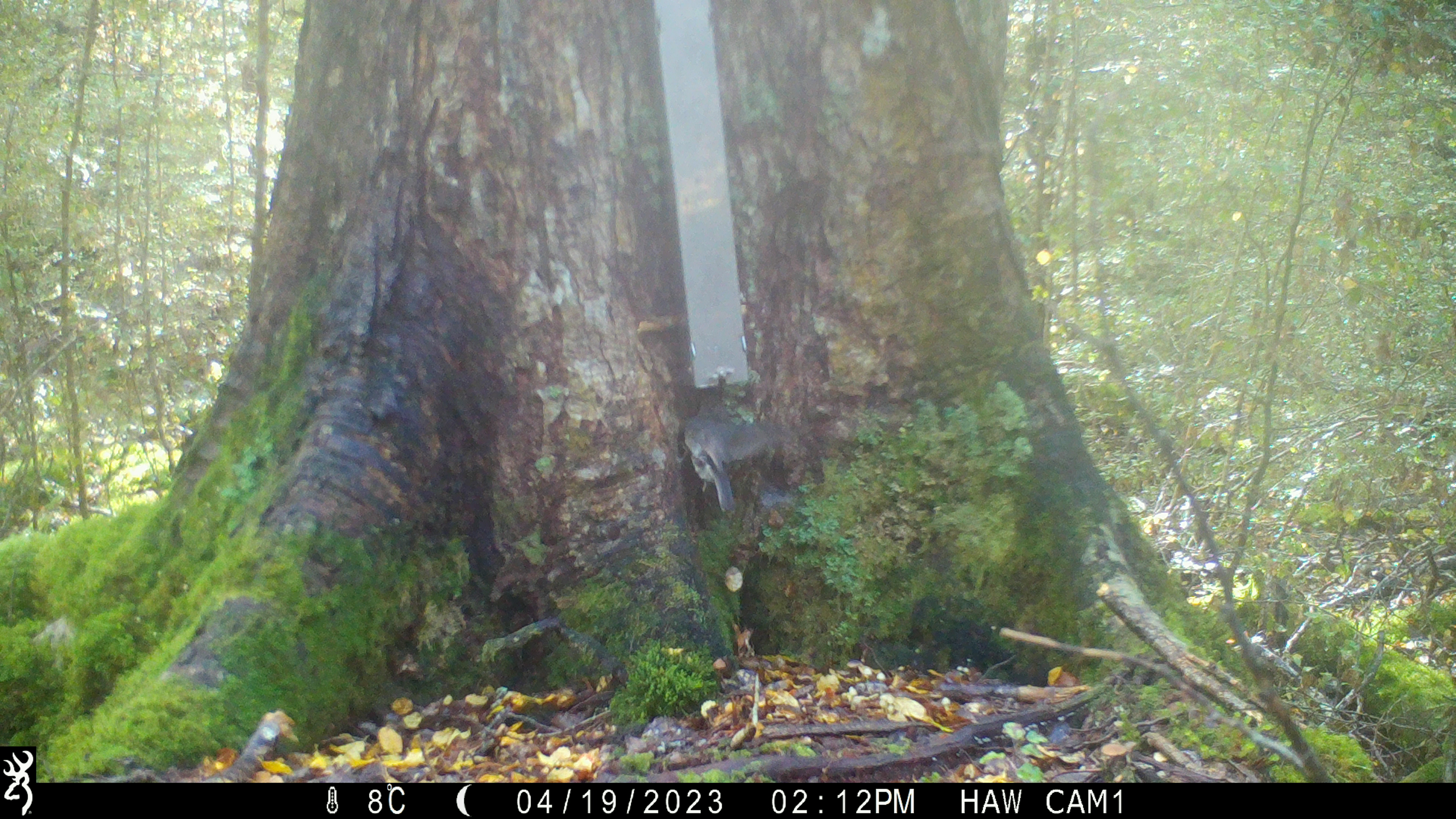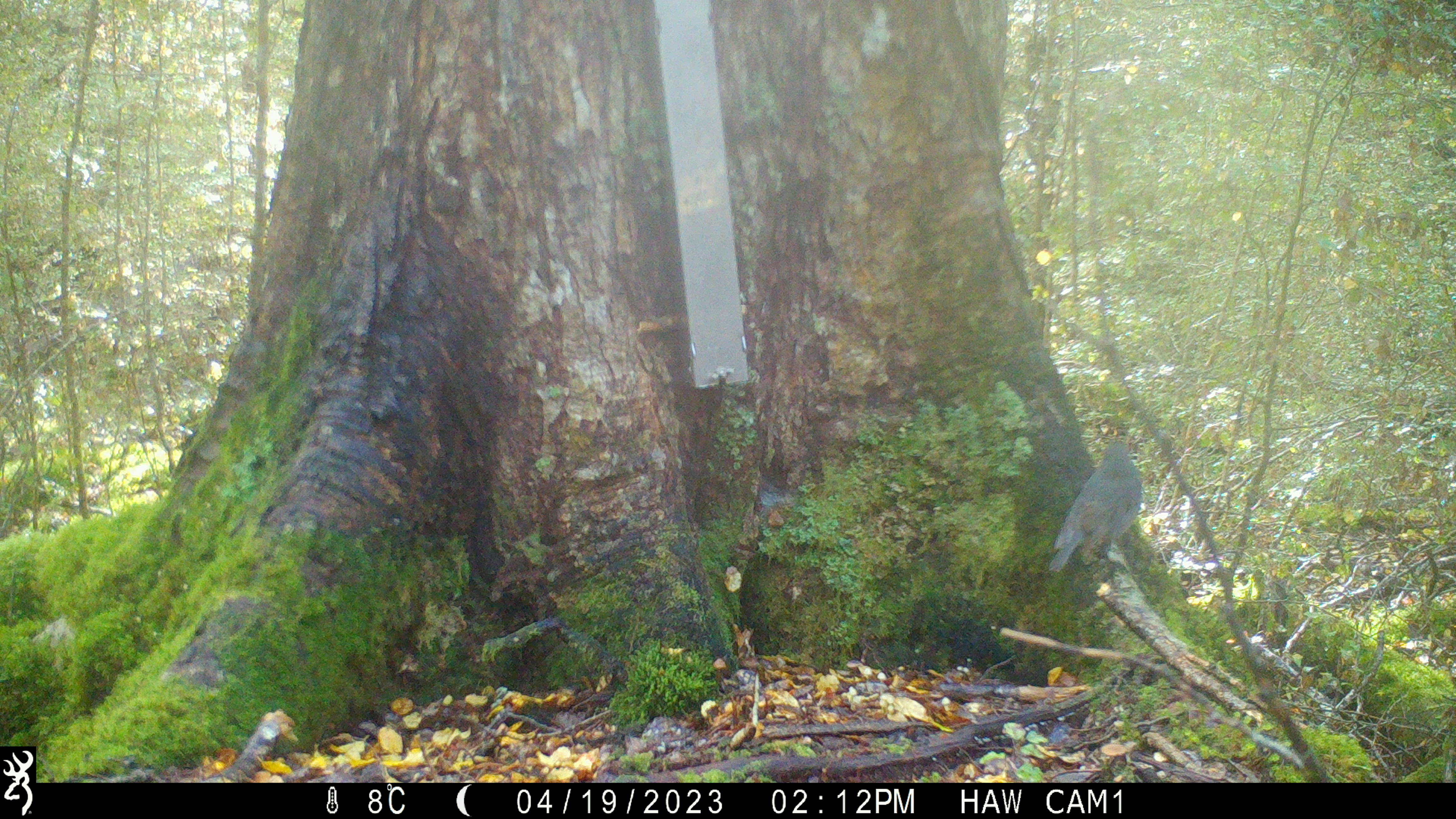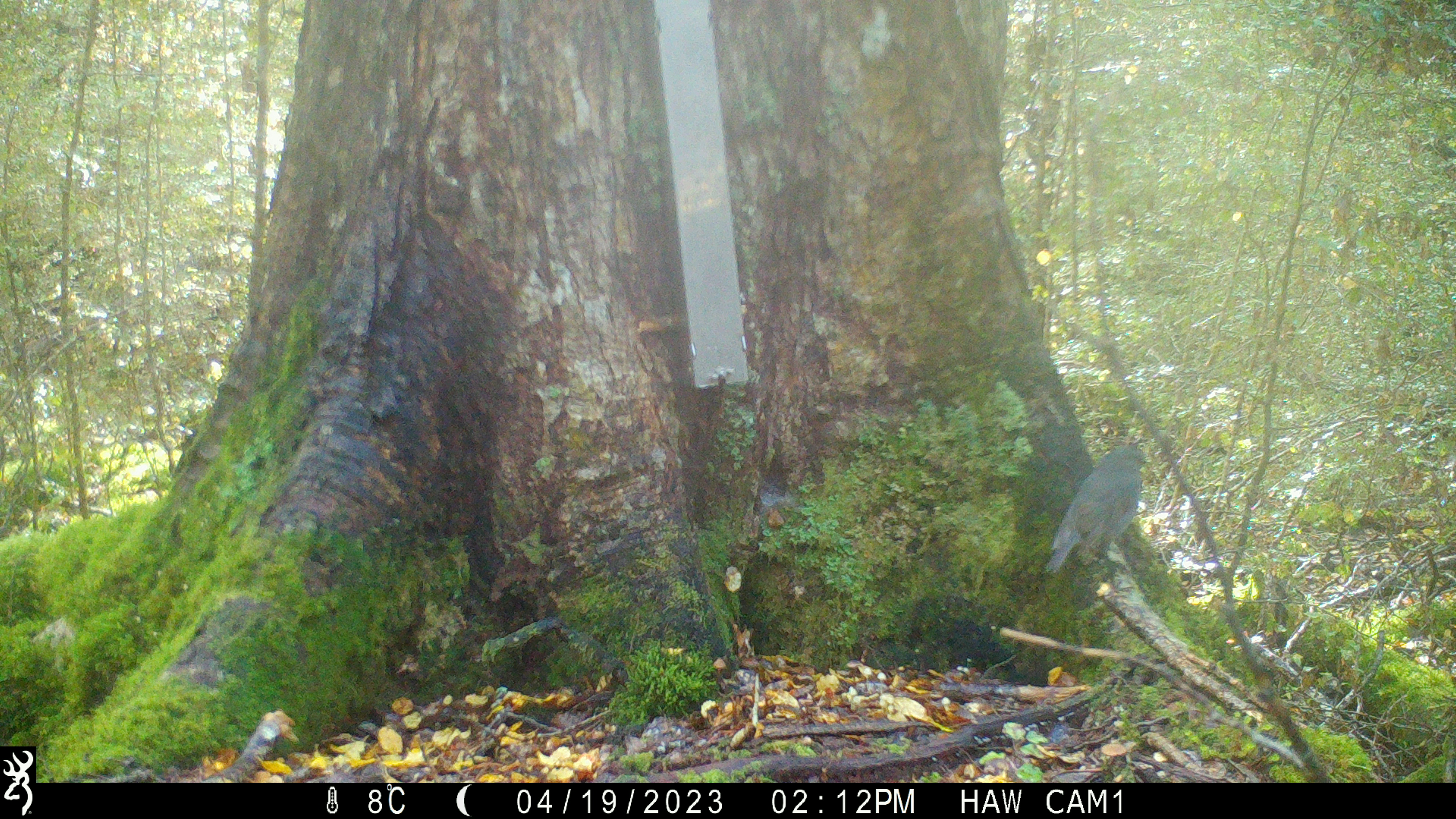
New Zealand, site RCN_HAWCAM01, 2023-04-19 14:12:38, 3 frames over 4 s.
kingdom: Animalia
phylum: Chordata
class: Aves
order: Passeriformes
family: Petroicidae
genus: Petroica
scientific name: Petroica australis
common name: new zealand robin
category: robin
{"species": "robin (new zealand robin) (Petroica australis)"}